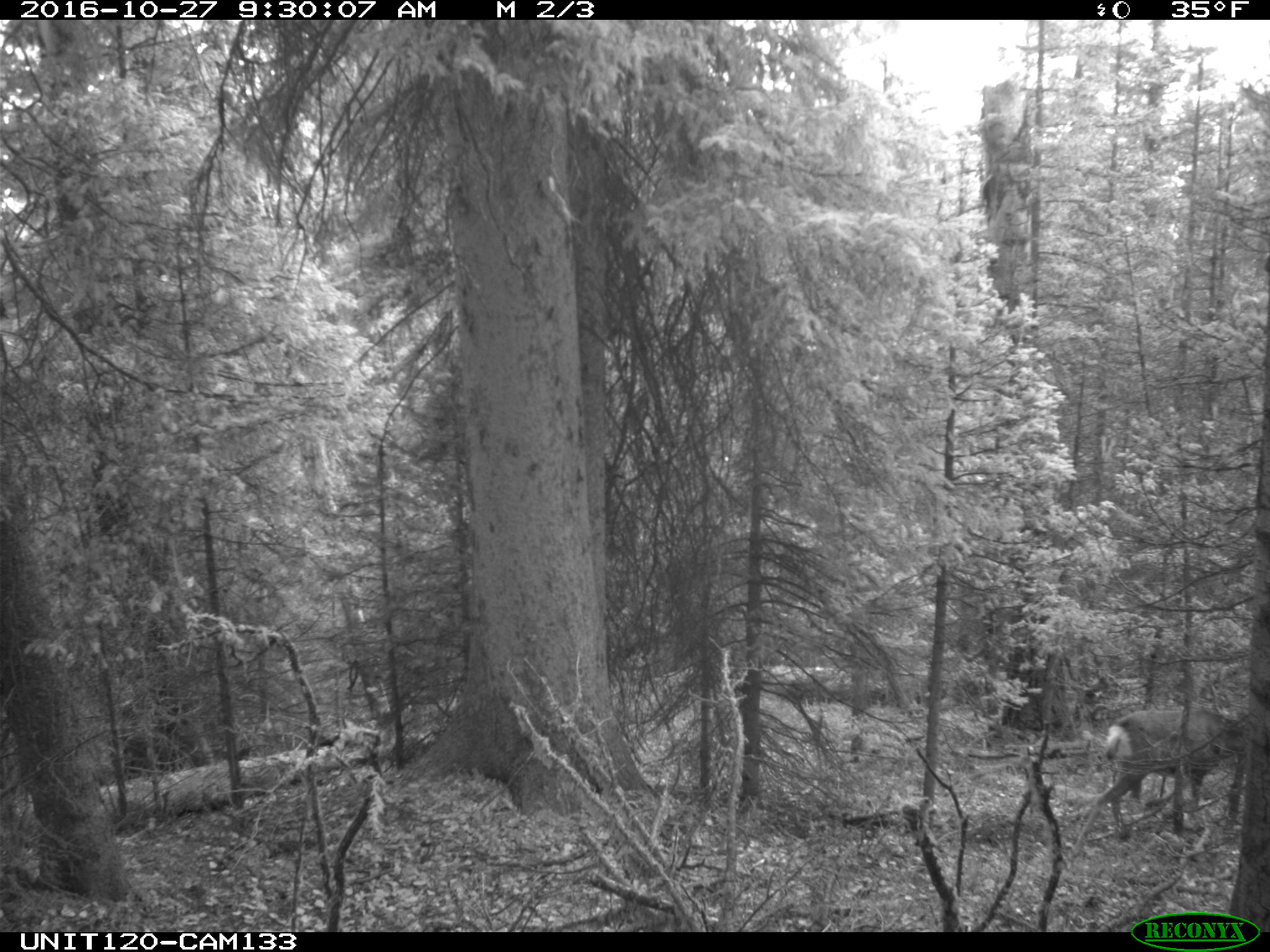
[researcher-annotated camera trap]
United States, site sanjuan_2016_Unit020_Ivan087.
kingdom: Animalia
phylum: Chordata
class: Mammalia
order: Artiodactyla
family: Cervidae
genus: Odocoileus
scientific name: Odocoileus hemionus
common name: mule deer